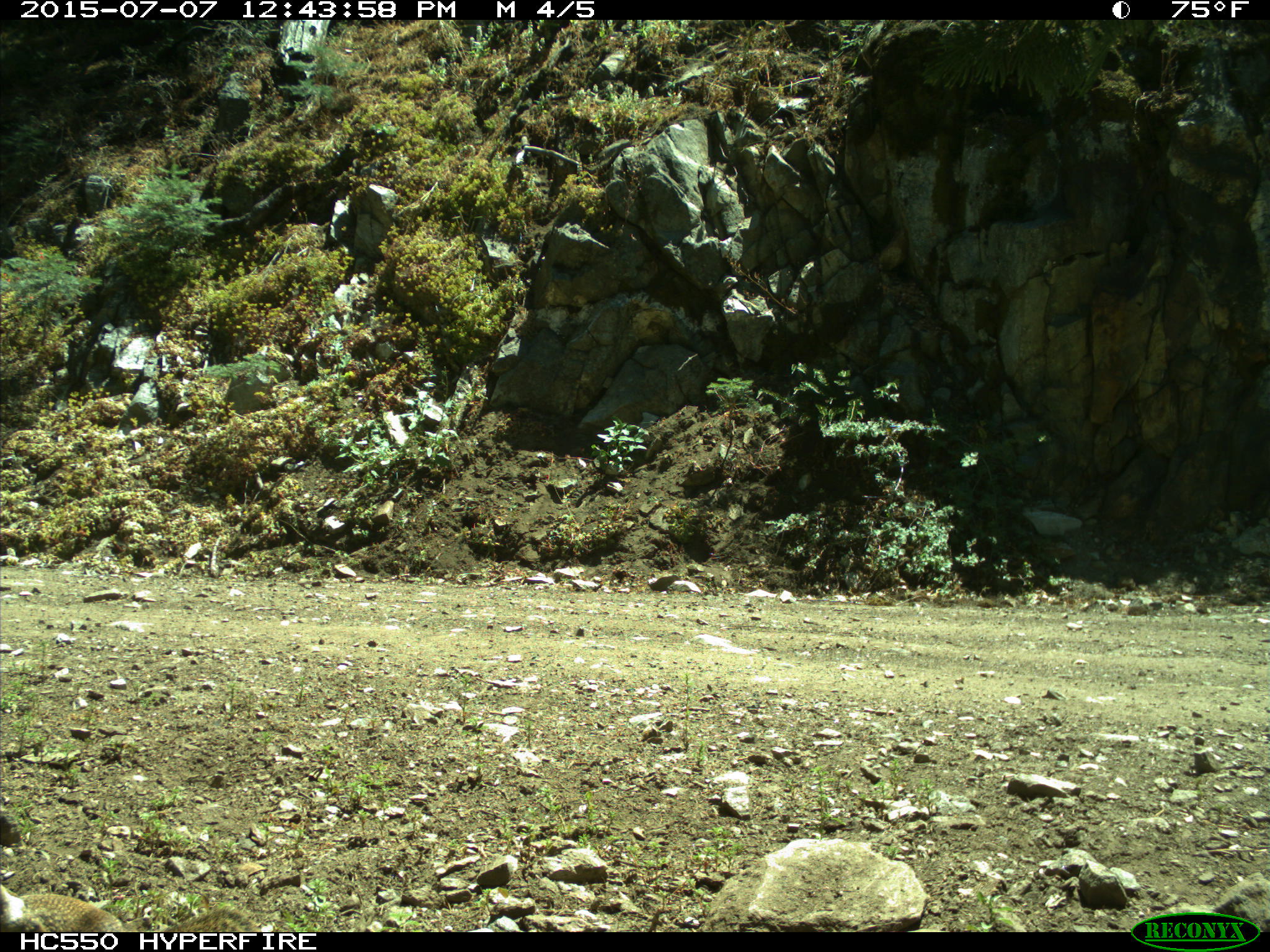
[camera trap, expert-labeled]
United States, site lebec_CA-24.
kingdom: Animalia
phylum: Chordata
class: Mammalia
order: Rodentia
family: Sciuridae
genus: Otospermophilus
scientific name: Otospermophilus beecheyi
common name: california ground squirrel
Otospermophilus beecheyi (california ground squirrel).